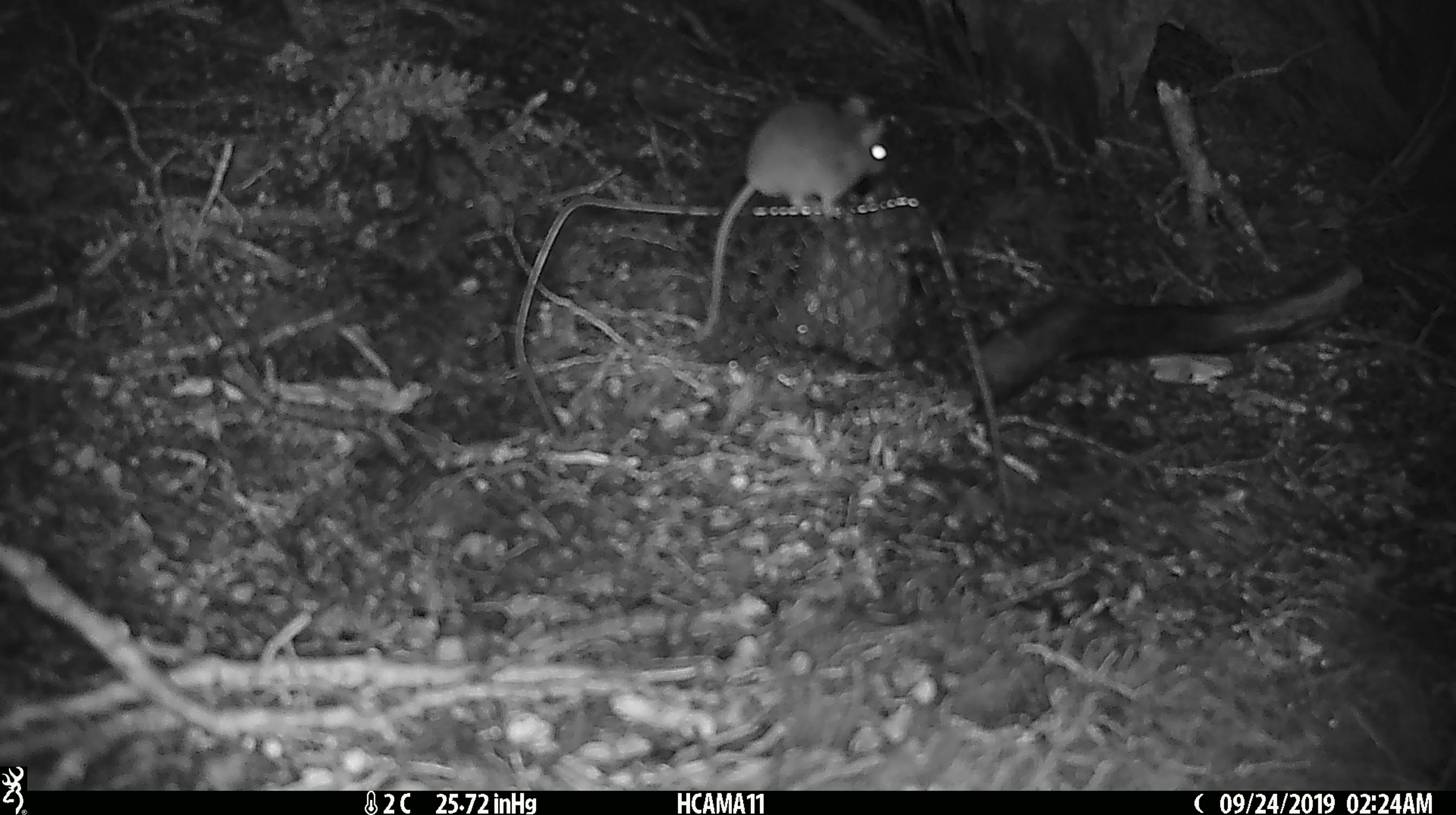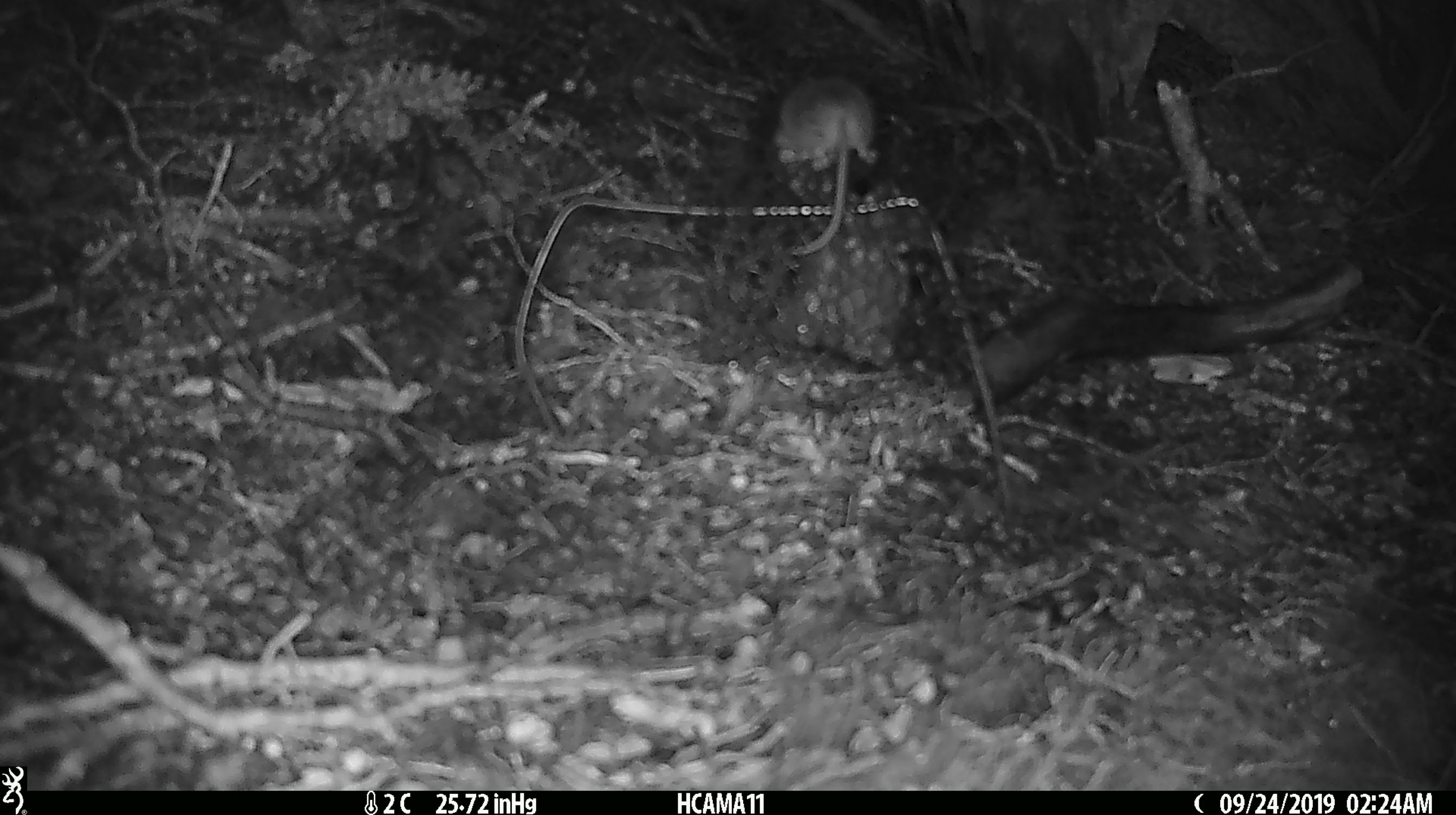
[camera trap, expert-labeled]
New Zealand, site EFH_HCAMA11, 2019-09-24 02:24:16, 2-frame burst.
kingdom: Animalia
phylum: Chordata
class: Mammalia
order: Rodentia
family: Muridae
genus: Mus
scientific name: Mus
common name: mouse